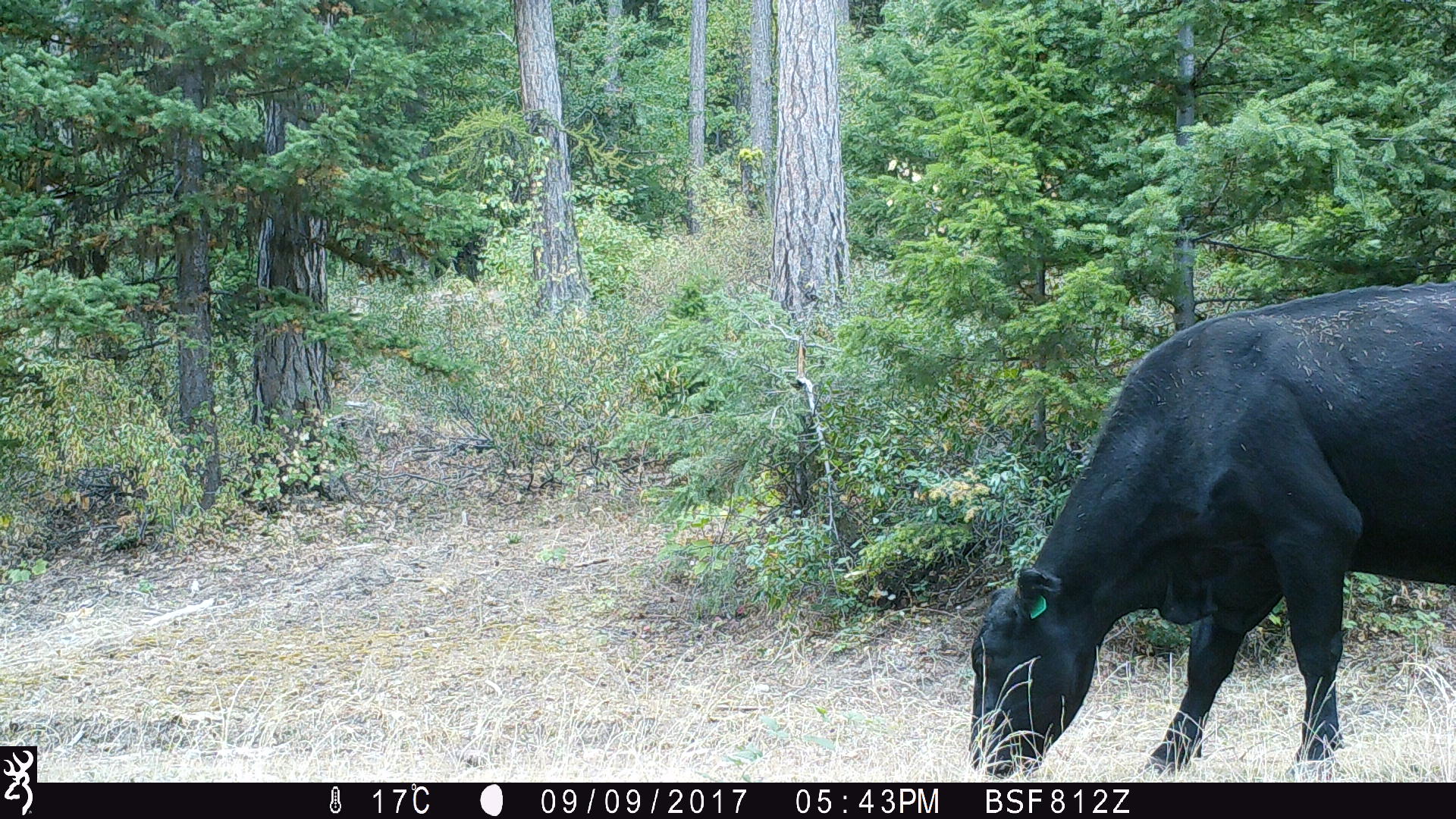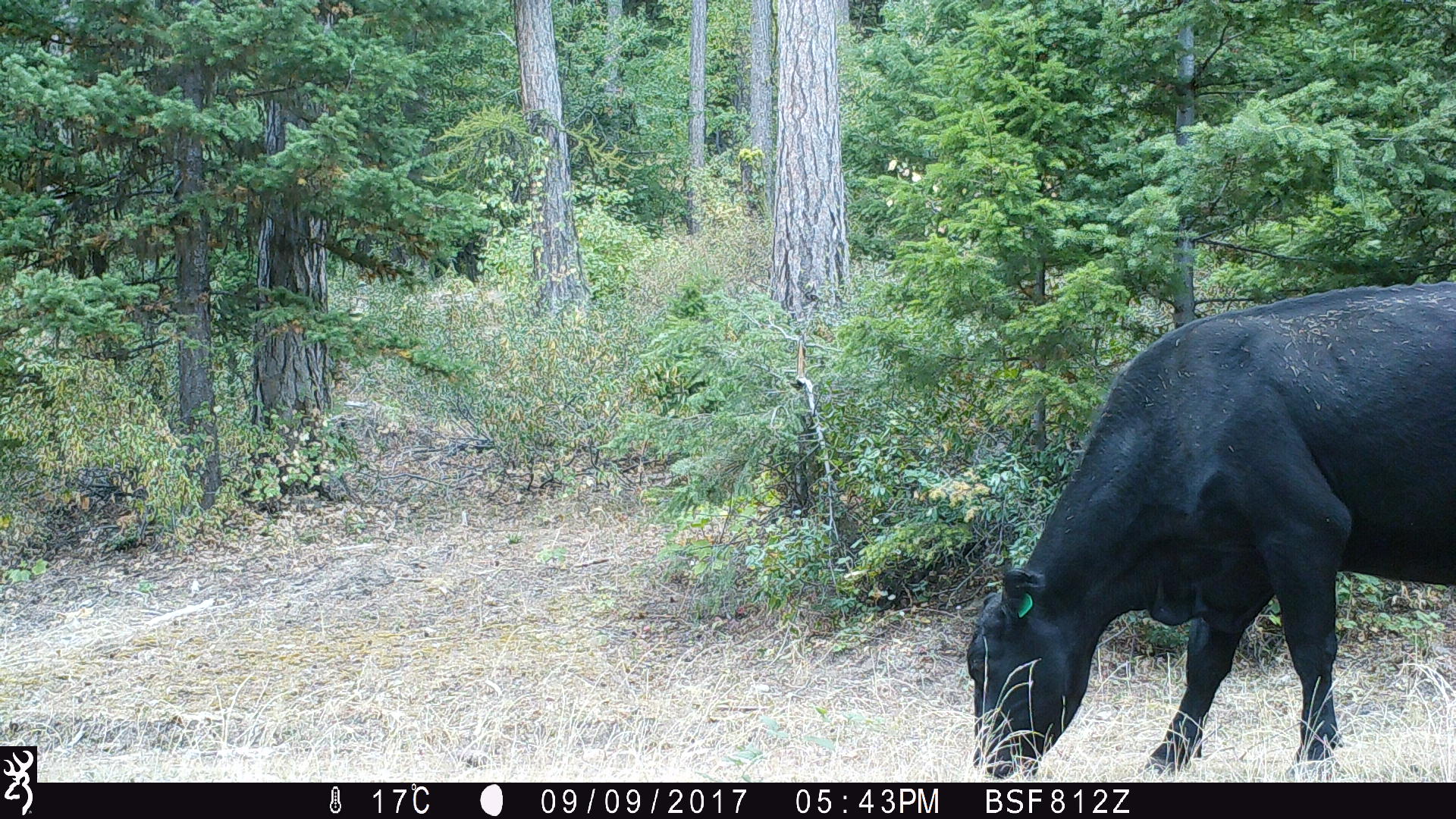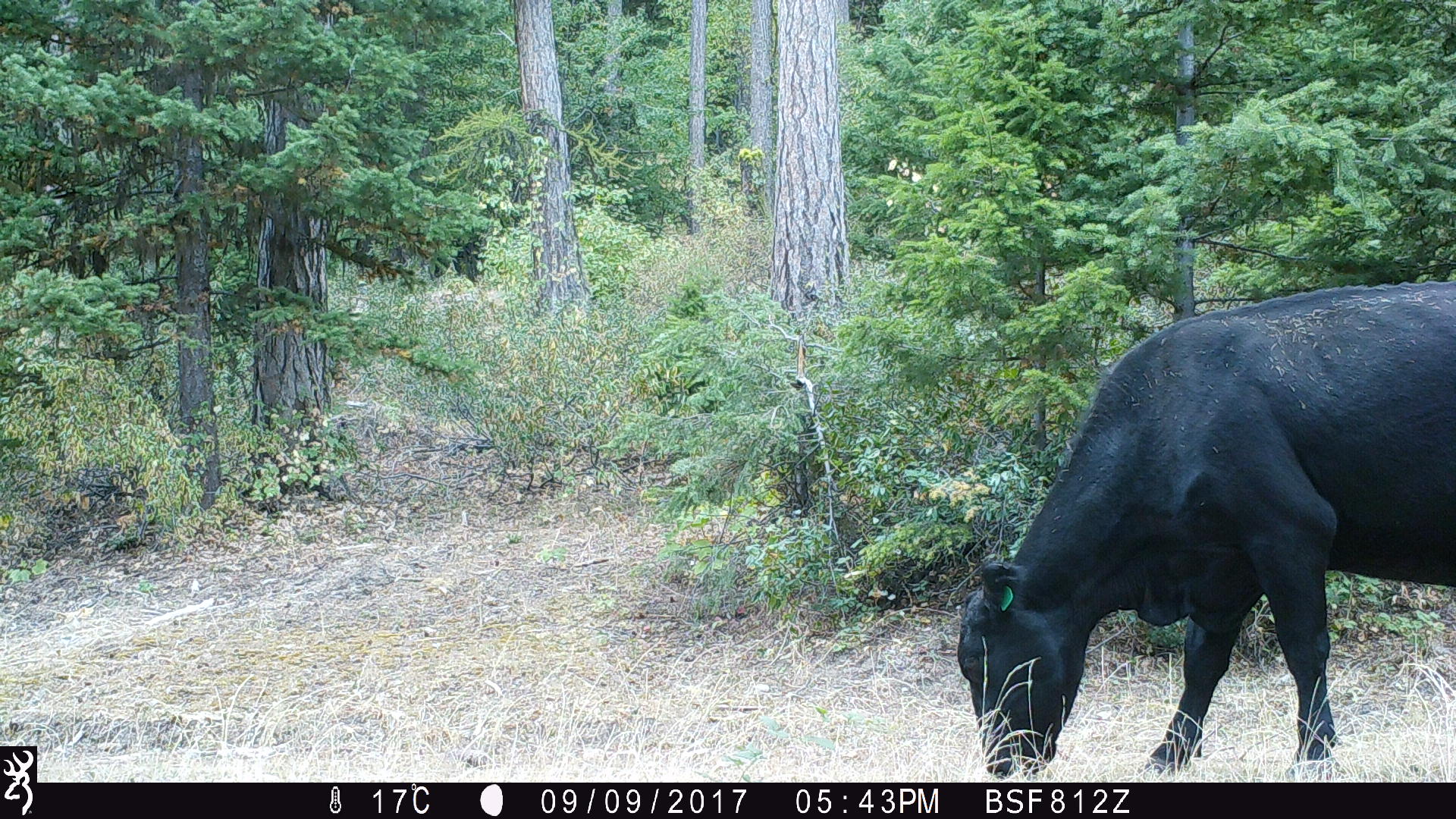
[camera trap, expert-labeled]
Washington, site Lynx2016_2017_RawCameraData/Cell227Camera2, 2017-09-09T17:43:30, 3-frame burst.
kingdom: Animalia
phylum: Chordata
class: Mammalia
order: Artiodactyla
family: Bovidae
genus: Bos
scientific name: Bos taurus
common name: domestic cattle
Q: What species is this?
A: Domestic cattle (Bos taurus).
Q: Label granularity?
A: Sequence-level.